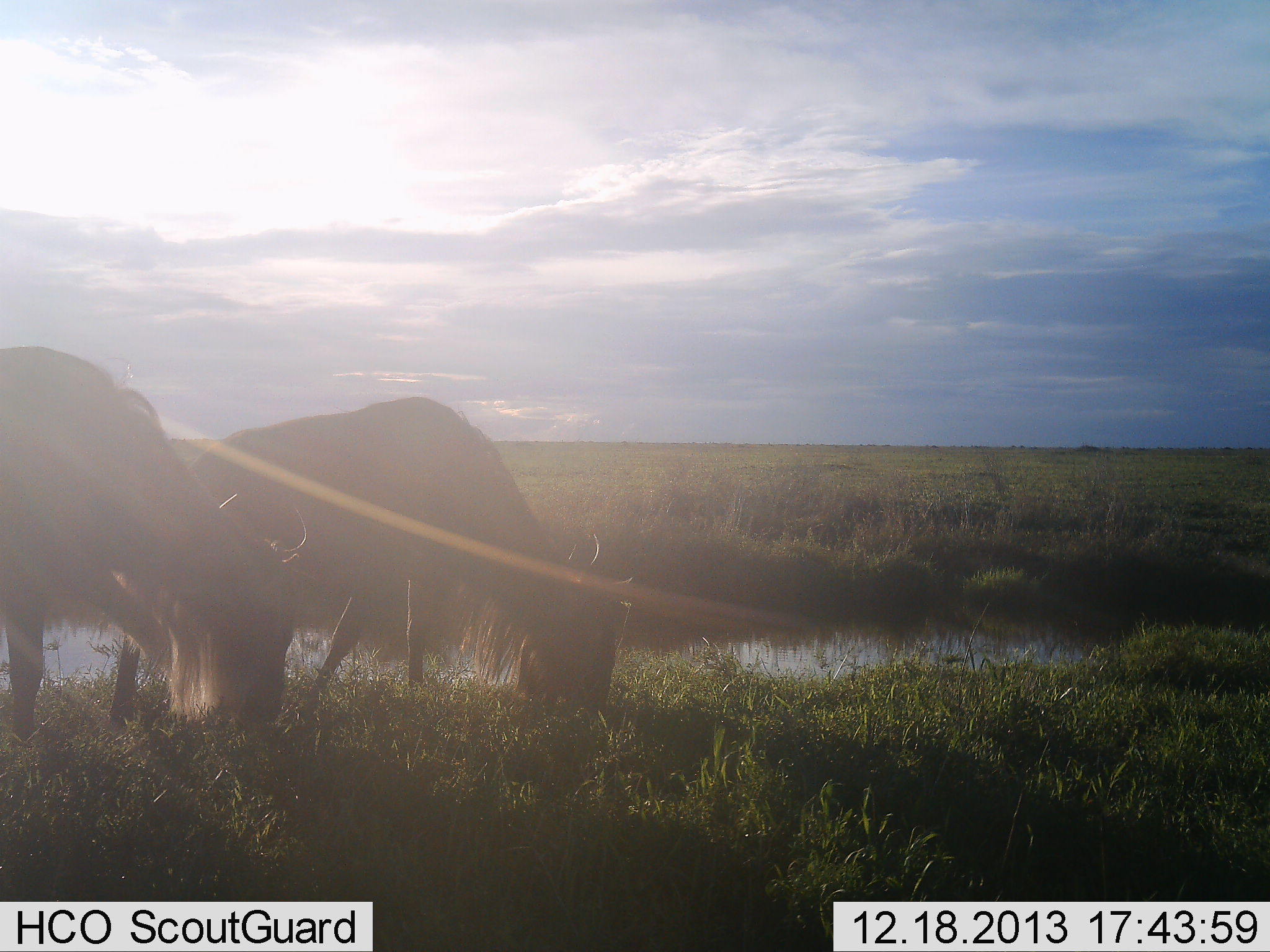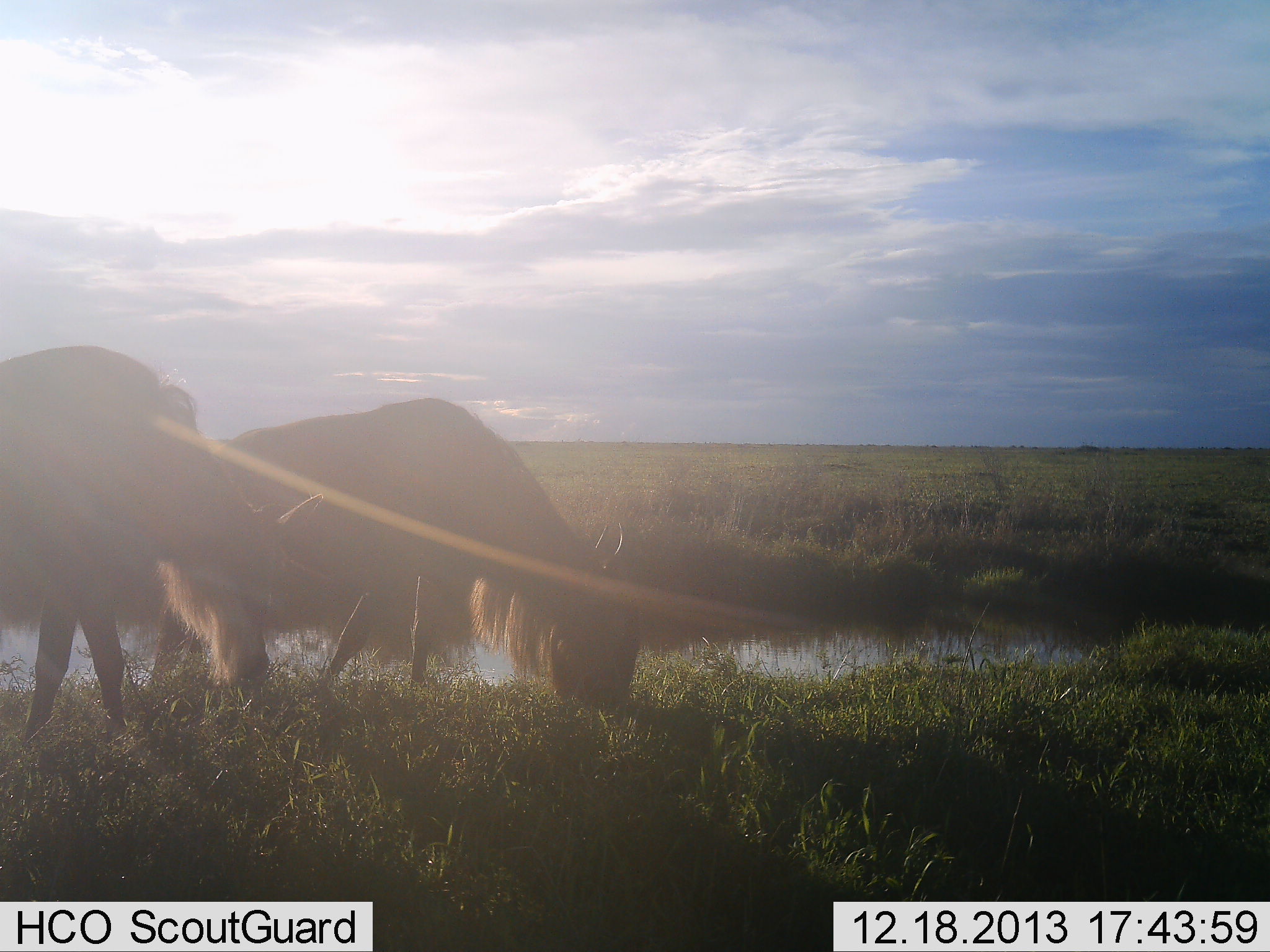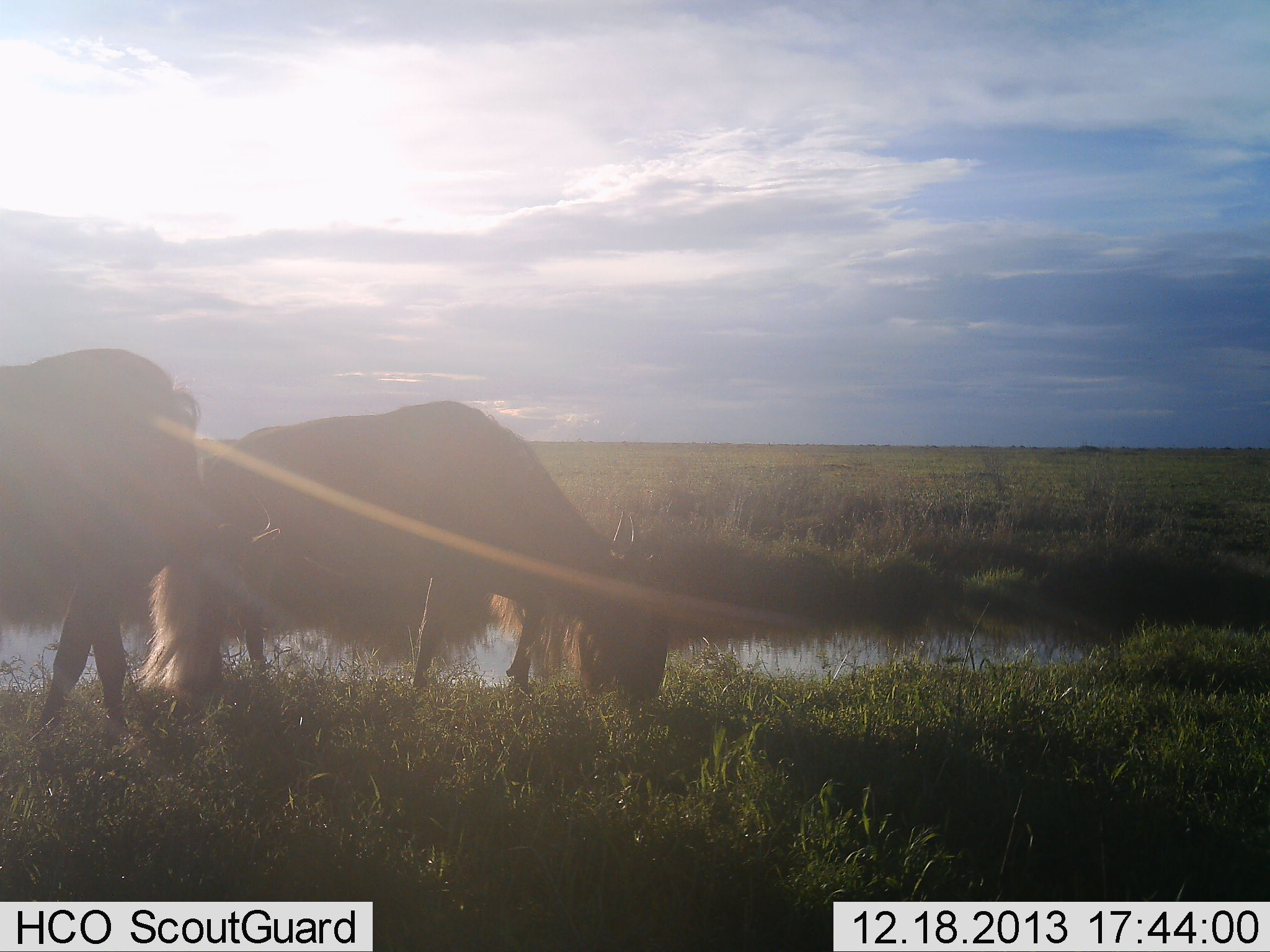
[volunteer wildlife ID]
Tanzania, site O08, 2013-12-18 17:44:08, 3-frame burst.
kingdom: Animalia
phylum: Chordata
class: Mammalia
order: Artiodactyla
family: Bovidae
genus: Connochaetes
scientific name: Connochaetes taurinus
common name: blue wildebeest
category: wildebeest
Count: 2.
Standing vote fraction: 10%.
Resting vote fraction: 0%.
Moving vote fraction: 10%.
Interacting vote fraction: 0%.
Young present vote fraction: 0%.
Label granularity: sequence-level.